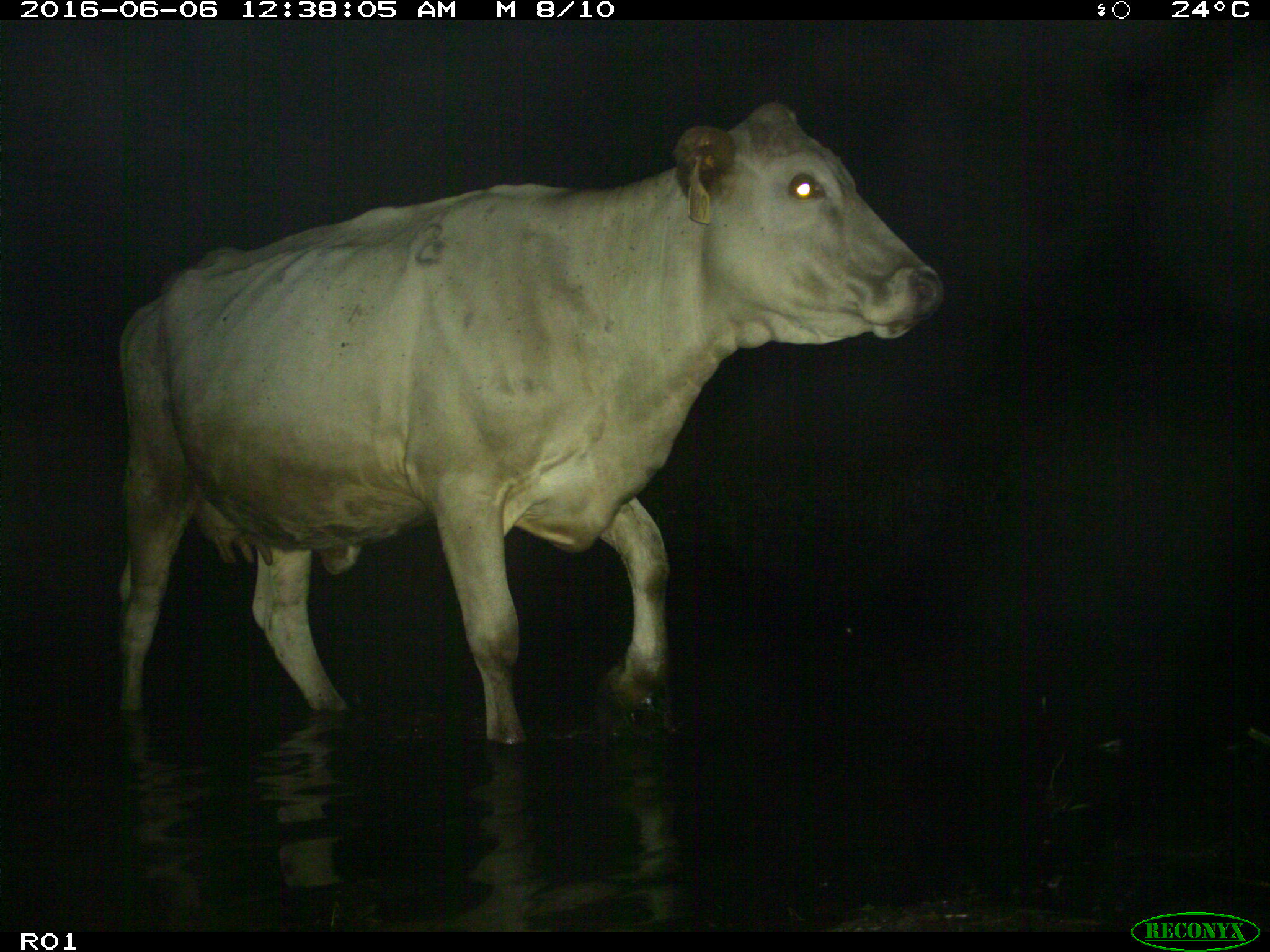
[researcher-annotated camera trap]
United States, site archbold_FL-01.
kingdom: Animalia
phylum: Chordata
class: Mammalia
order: Artiodactyla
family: Bovidae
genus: Bos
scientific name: Bos taurus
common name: domestic cow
Bos taurus (domestic cow).